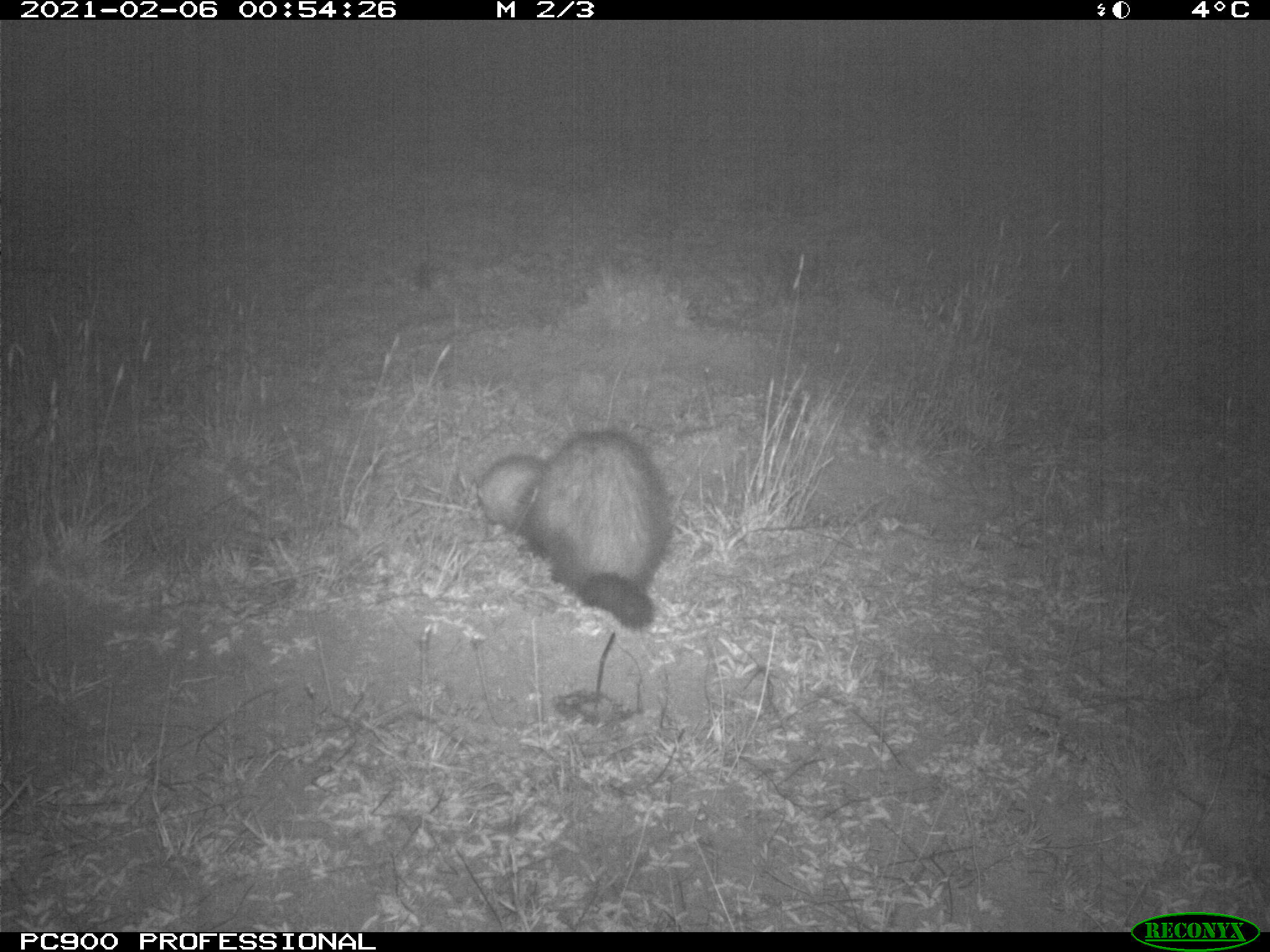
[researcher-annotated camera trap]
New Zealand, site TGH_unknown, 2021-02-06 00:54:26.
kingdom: Animalia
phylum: Chordata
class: Mammalia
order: Carnivora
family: Mustelidae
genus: Mustela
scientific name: Mustela furo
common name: ferret